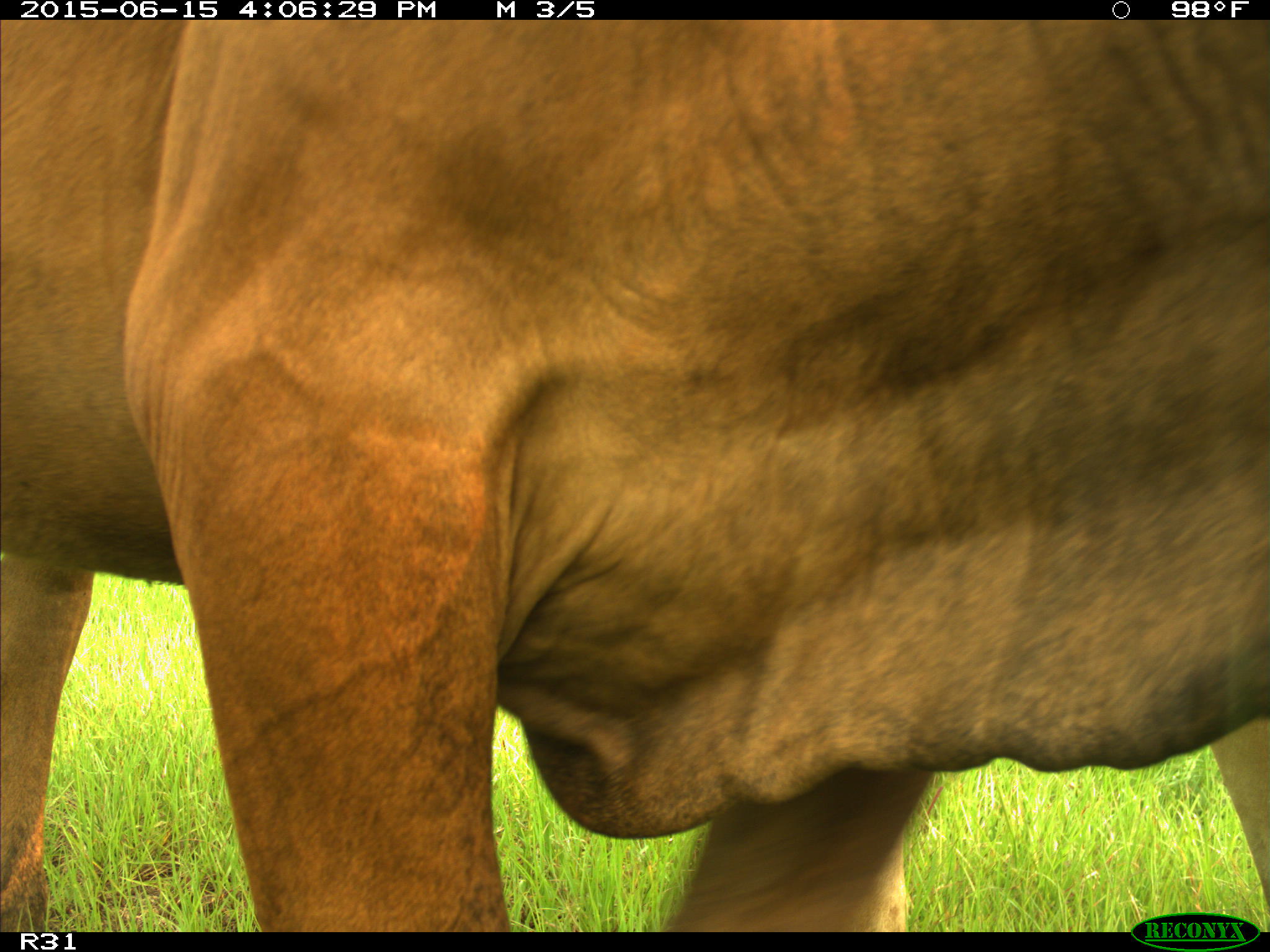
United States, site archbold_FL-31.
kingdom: Animalia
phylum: Chordata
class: Mammalia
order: Artiodactyla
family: Bovidae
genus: Bos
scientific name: Bos taurus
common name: domestic cow